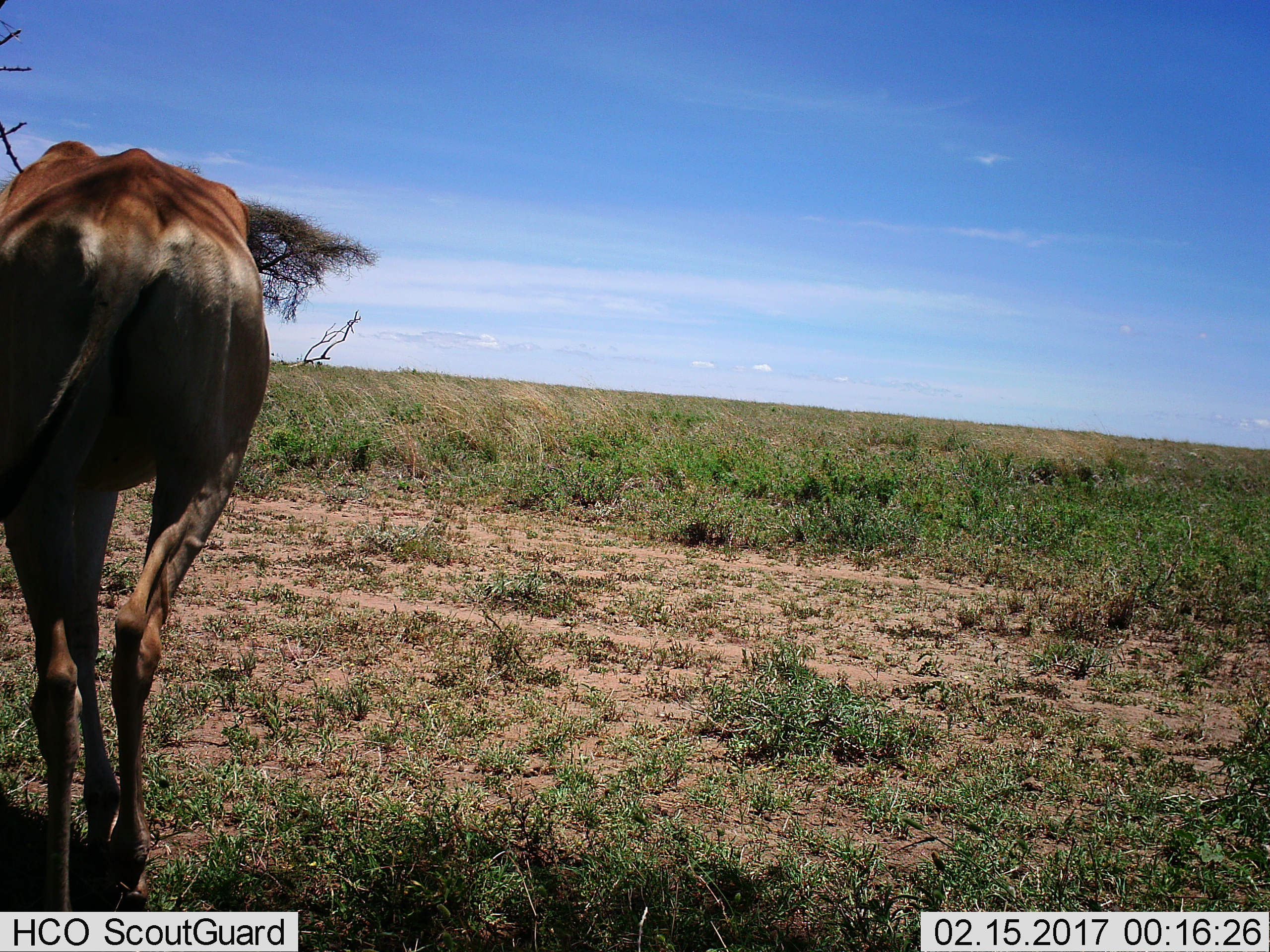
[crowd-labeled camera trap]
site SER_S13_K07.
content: unidentified animal